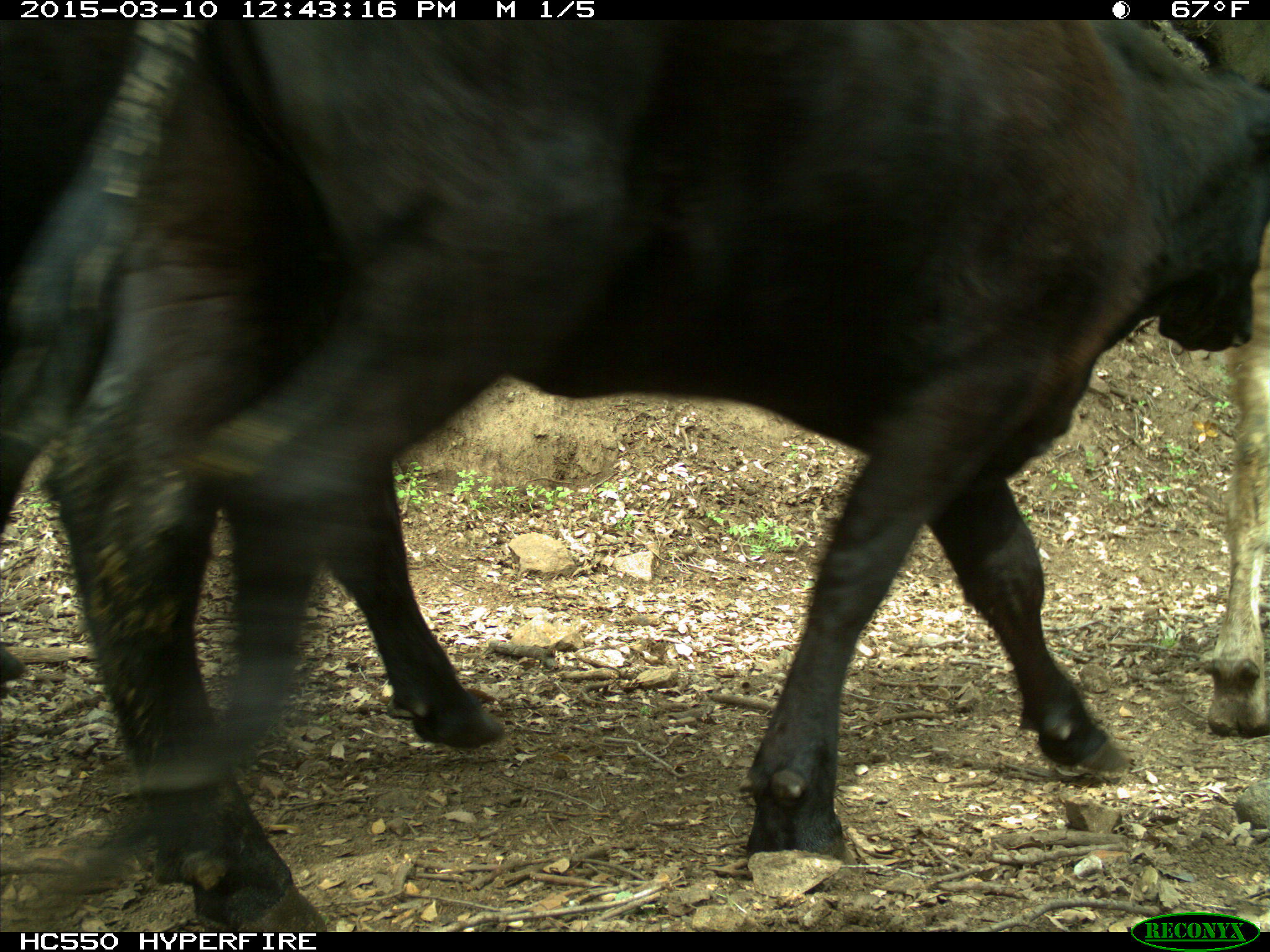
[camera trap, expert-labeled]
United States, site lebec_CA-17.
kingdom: Animalia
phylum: Chordata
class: Mammalia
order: Artiodactyla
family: Bovidae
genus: Bos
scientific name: Bos taurus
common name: domestic cow